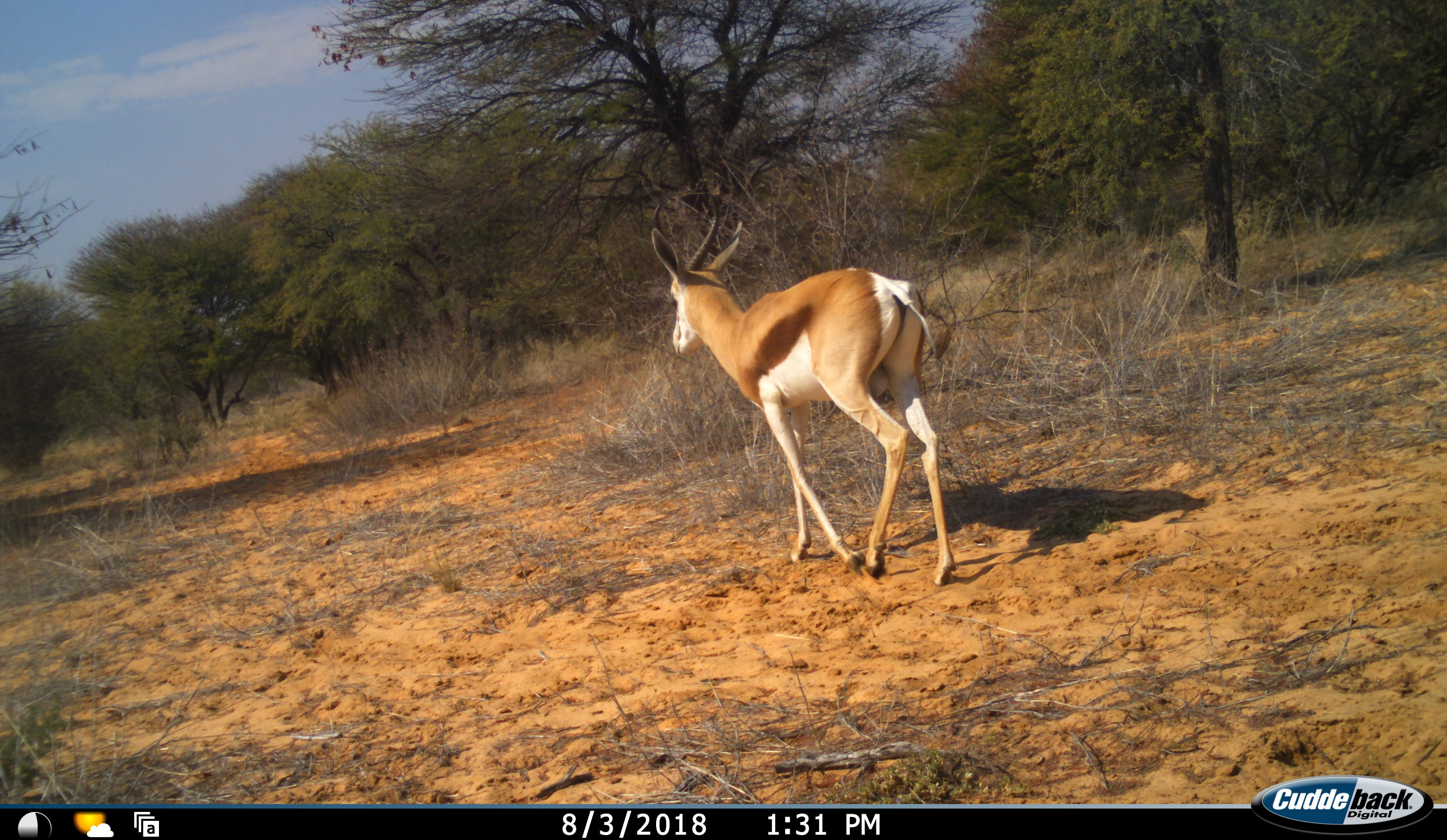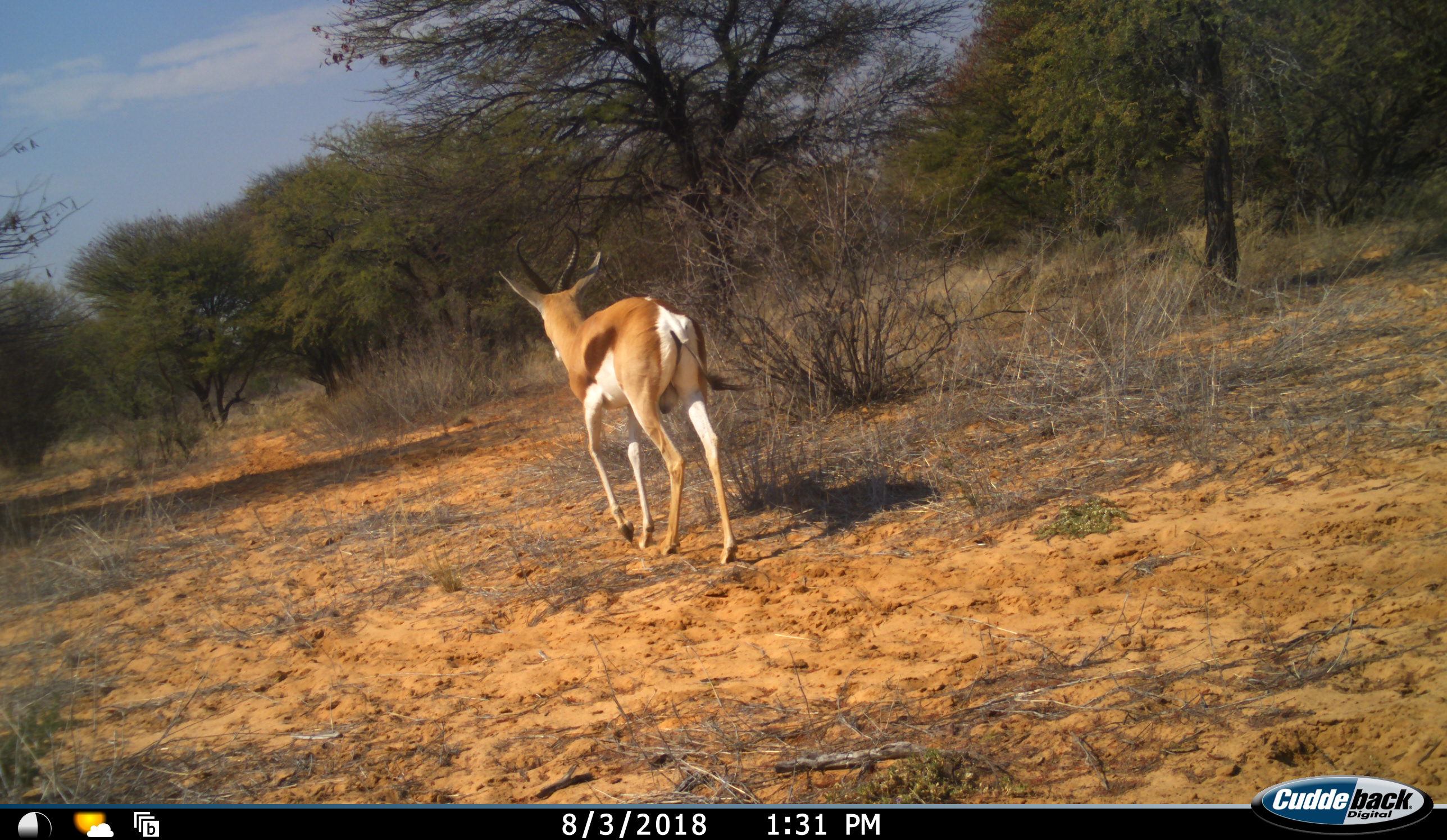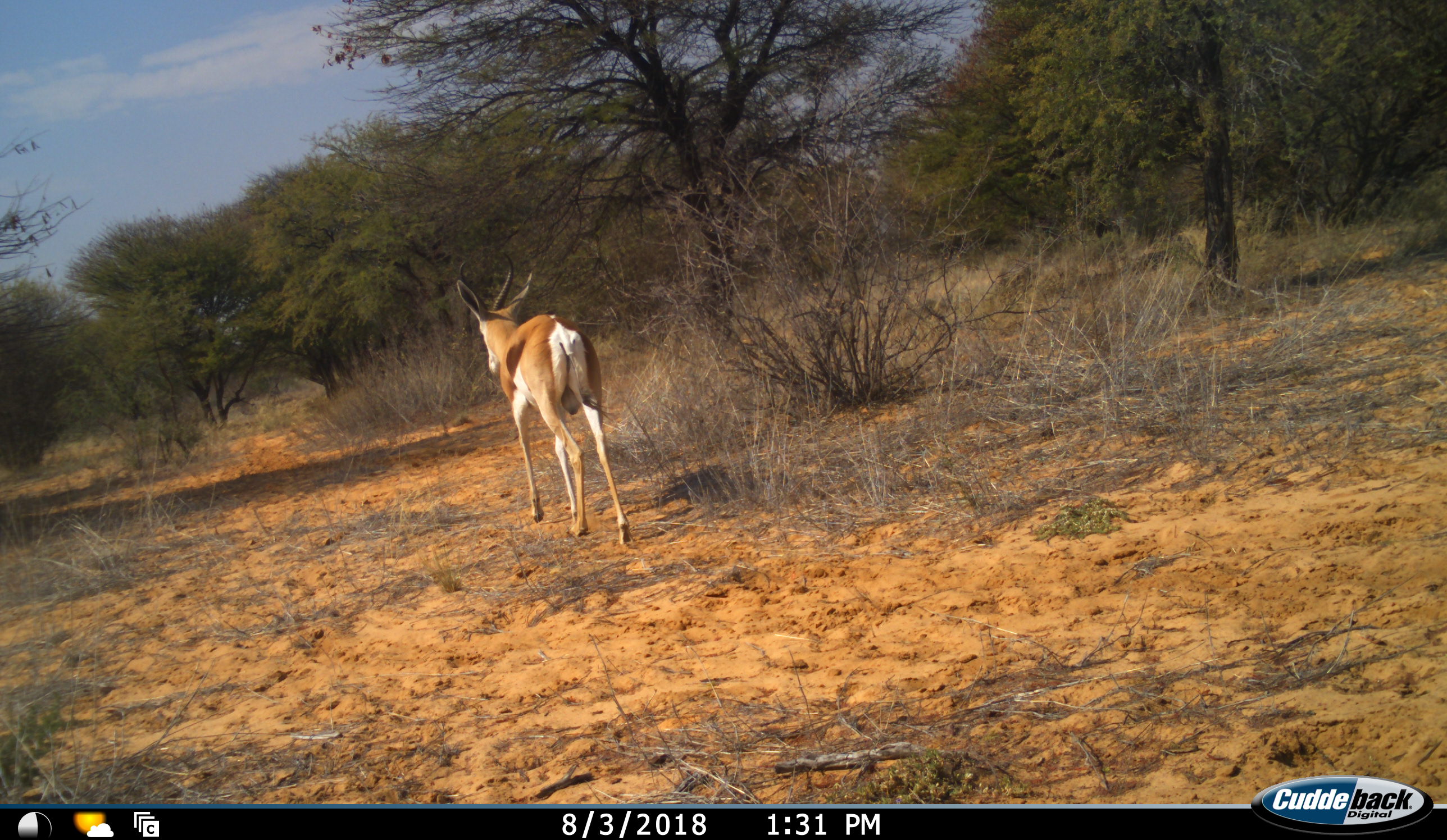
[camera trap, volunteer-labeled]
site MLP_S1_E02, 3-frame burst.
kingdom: Animalia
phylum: Chordata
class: Mammalia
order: Artiodactyla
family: Bovidae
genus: Antidorcas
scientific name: Antidorcas marsupialis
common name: springbok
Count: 1.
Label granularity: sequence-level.